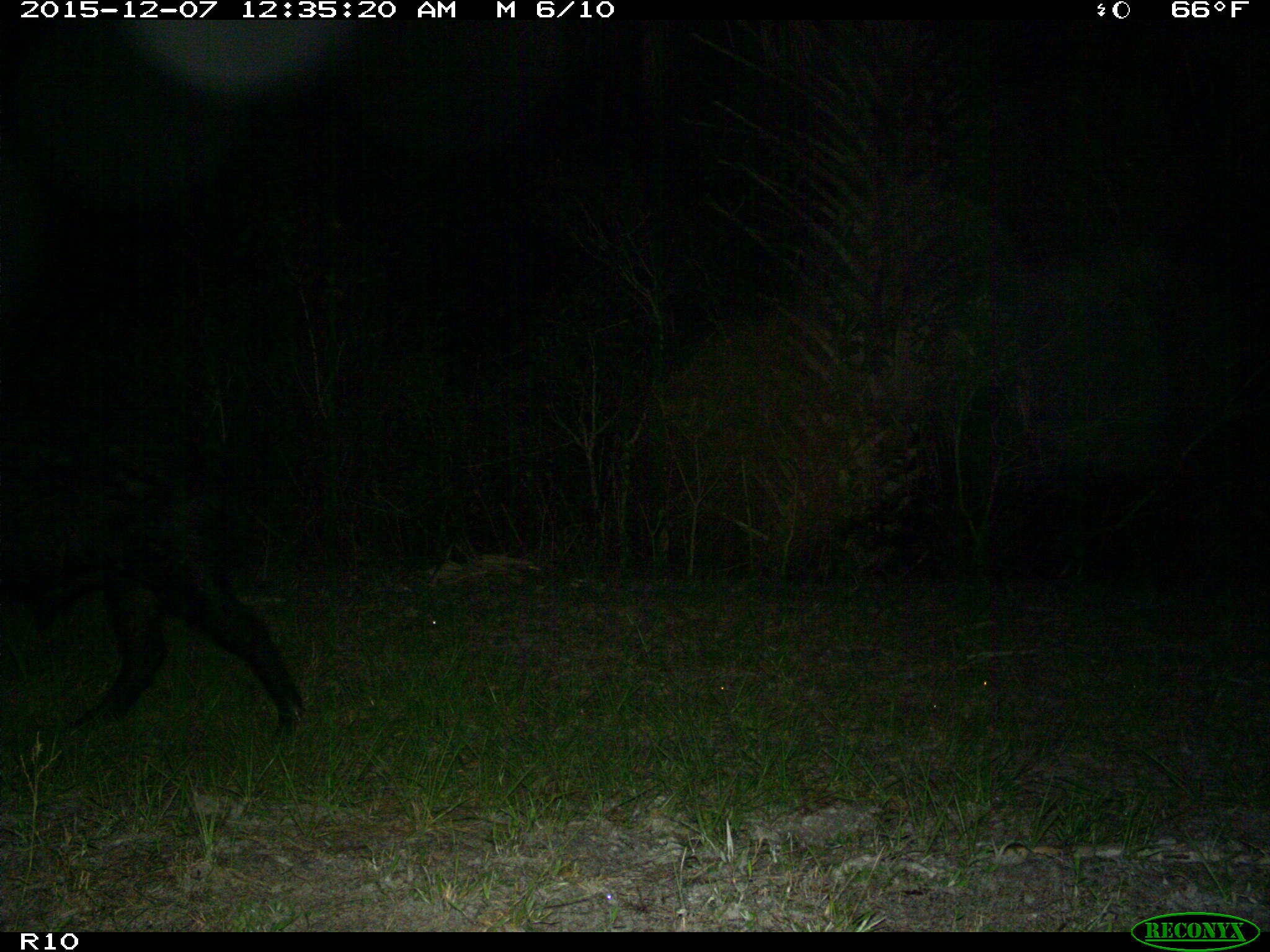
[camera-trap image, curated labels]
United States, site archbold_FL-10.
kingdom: Animalia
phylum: Chordata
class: Mammalia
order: Artiodactyla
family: Suidae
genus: Sus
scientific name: Sus scrofa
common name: wild boar